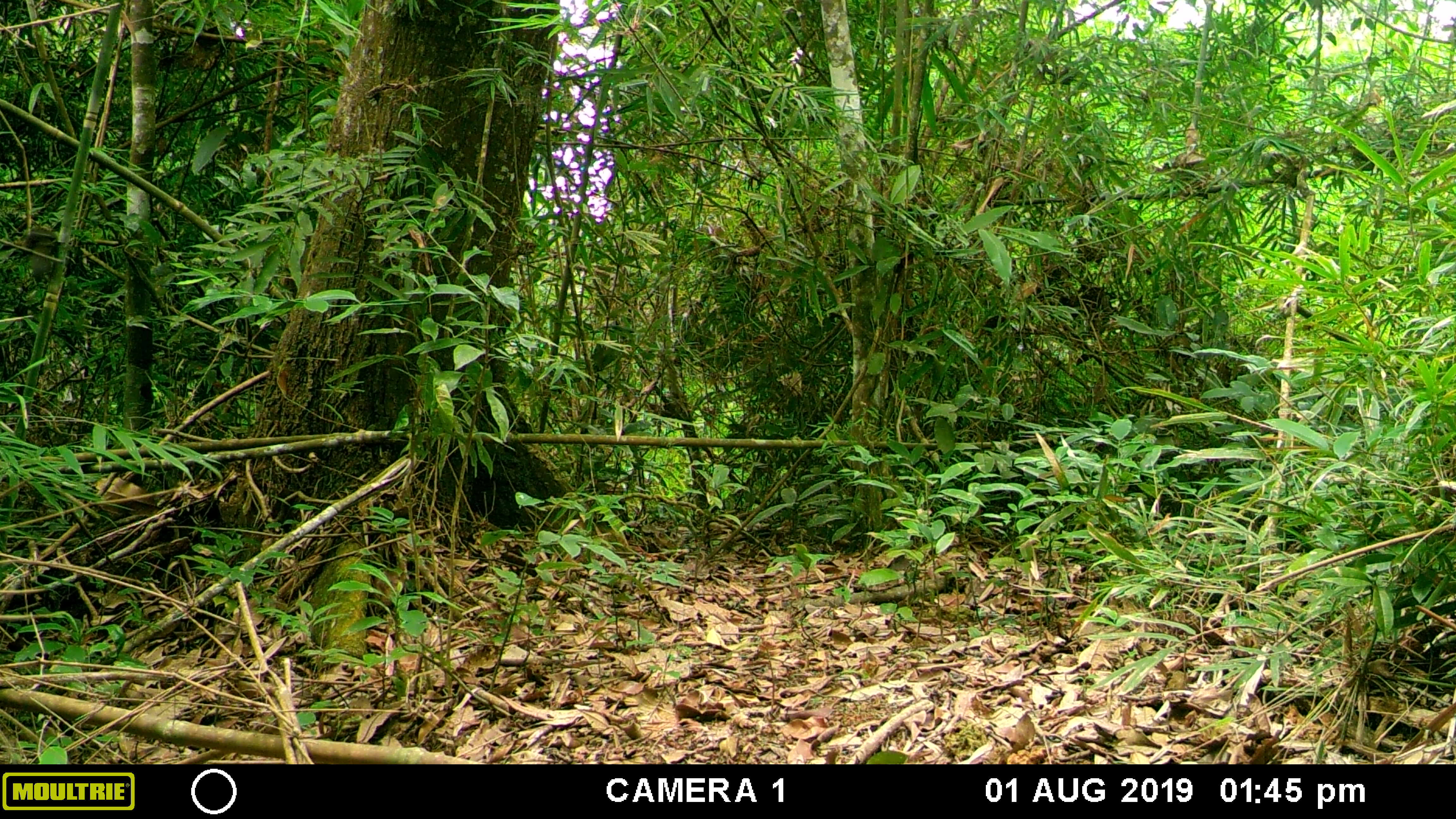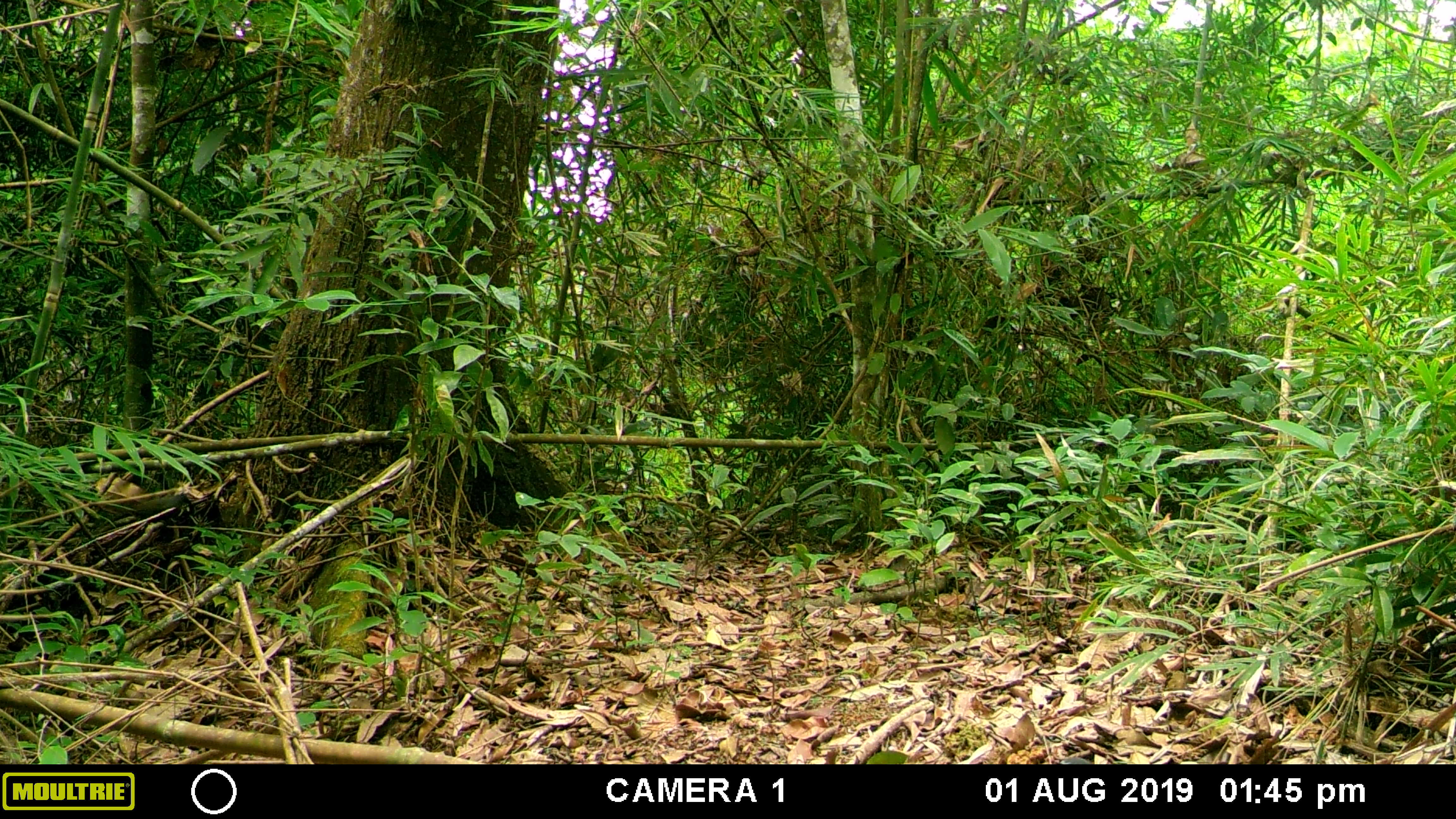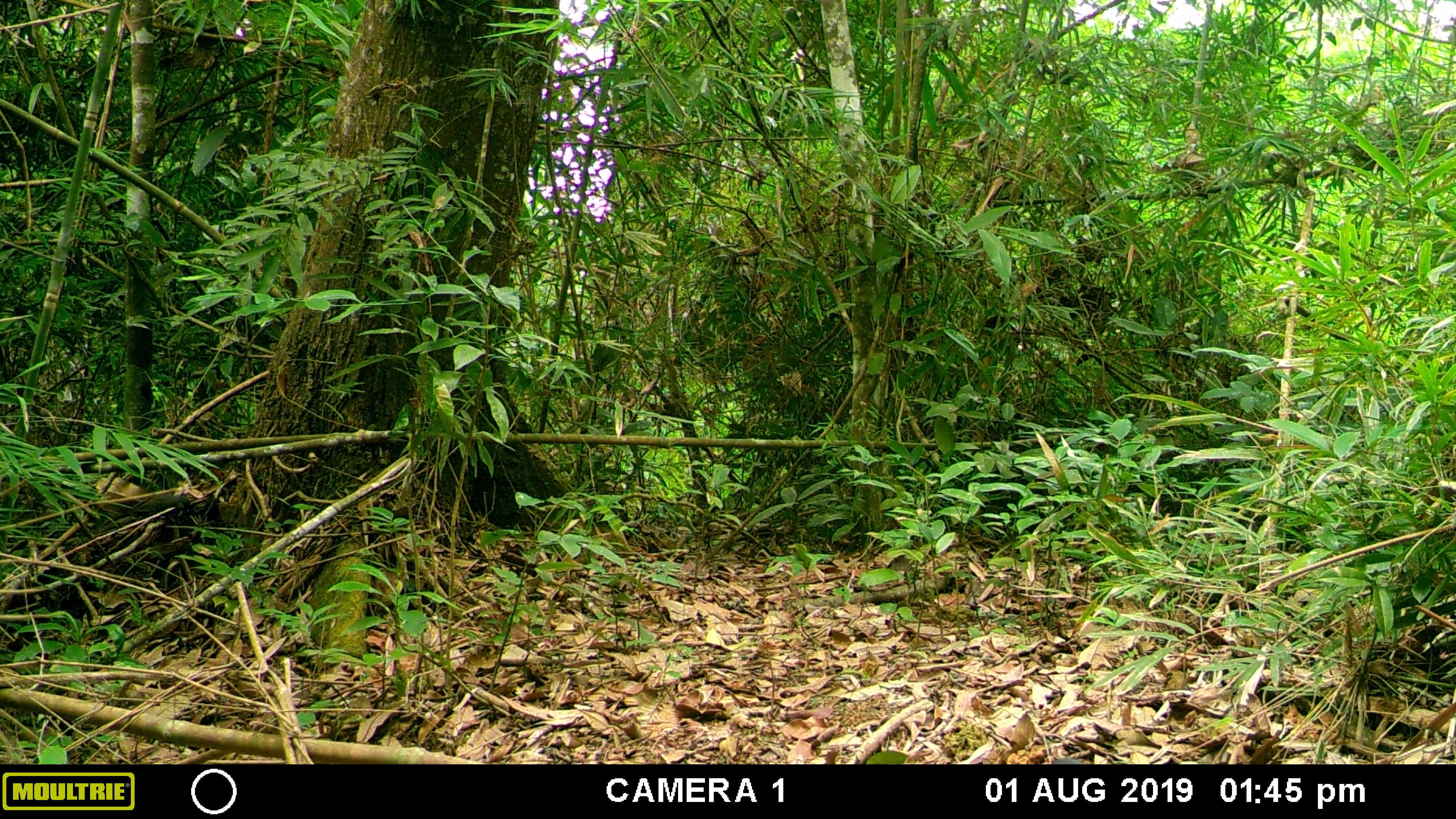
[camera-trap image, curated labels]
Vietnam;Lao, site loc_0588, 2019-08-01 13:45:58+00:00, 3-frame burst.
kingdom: Animalia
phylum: Chordata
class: Aves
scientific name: Aves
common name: bird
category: unidentified bird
Unidentified bird (bird) (Aves). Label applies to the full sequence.